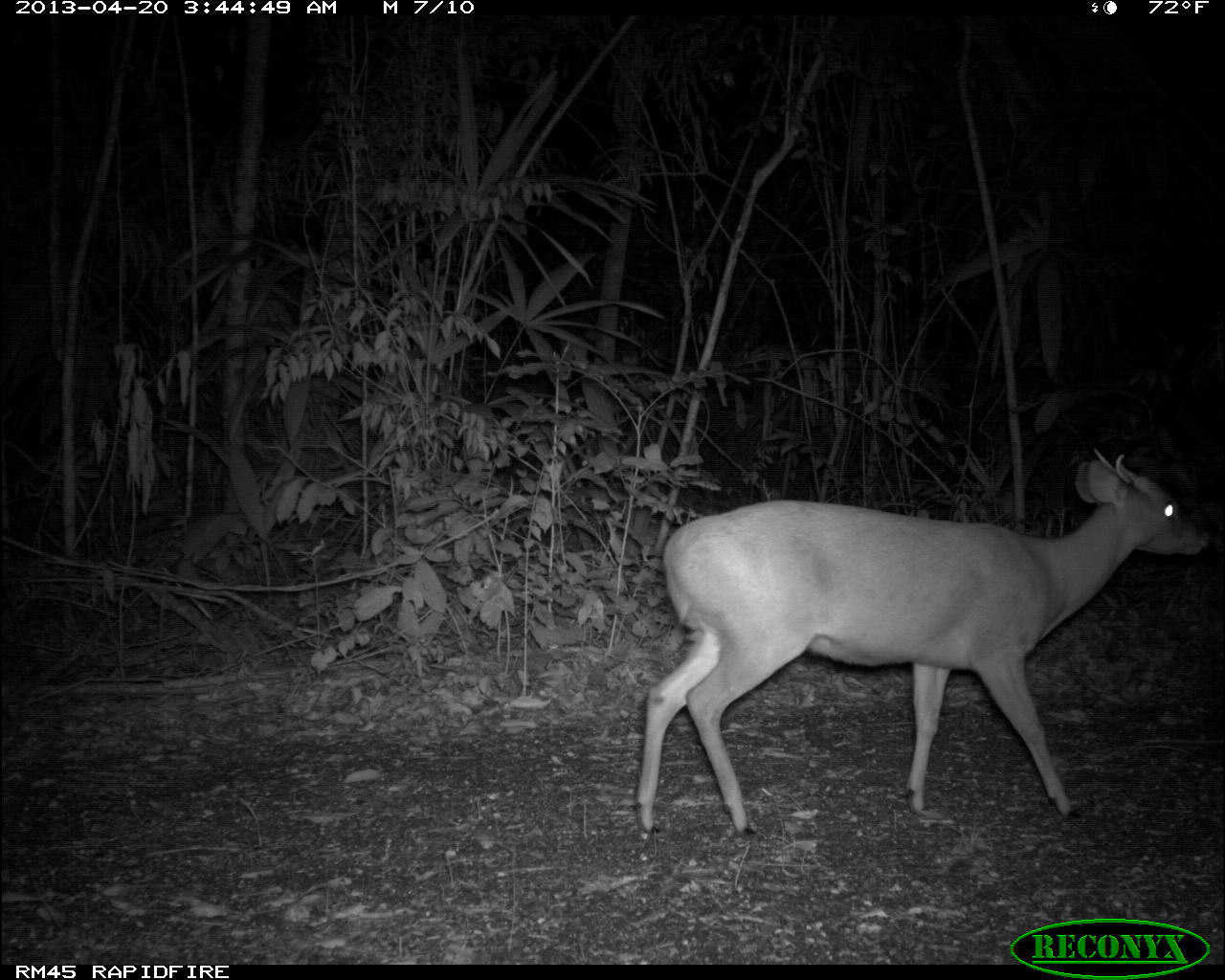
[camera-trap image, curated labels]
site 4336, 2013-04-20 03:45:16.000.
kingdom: Animalia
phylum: Chordata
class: Mammalia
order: Artiodactyla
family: Cervidae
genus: Mazama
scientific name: Mazama temama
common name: central american red brocket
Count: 1.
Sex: male.